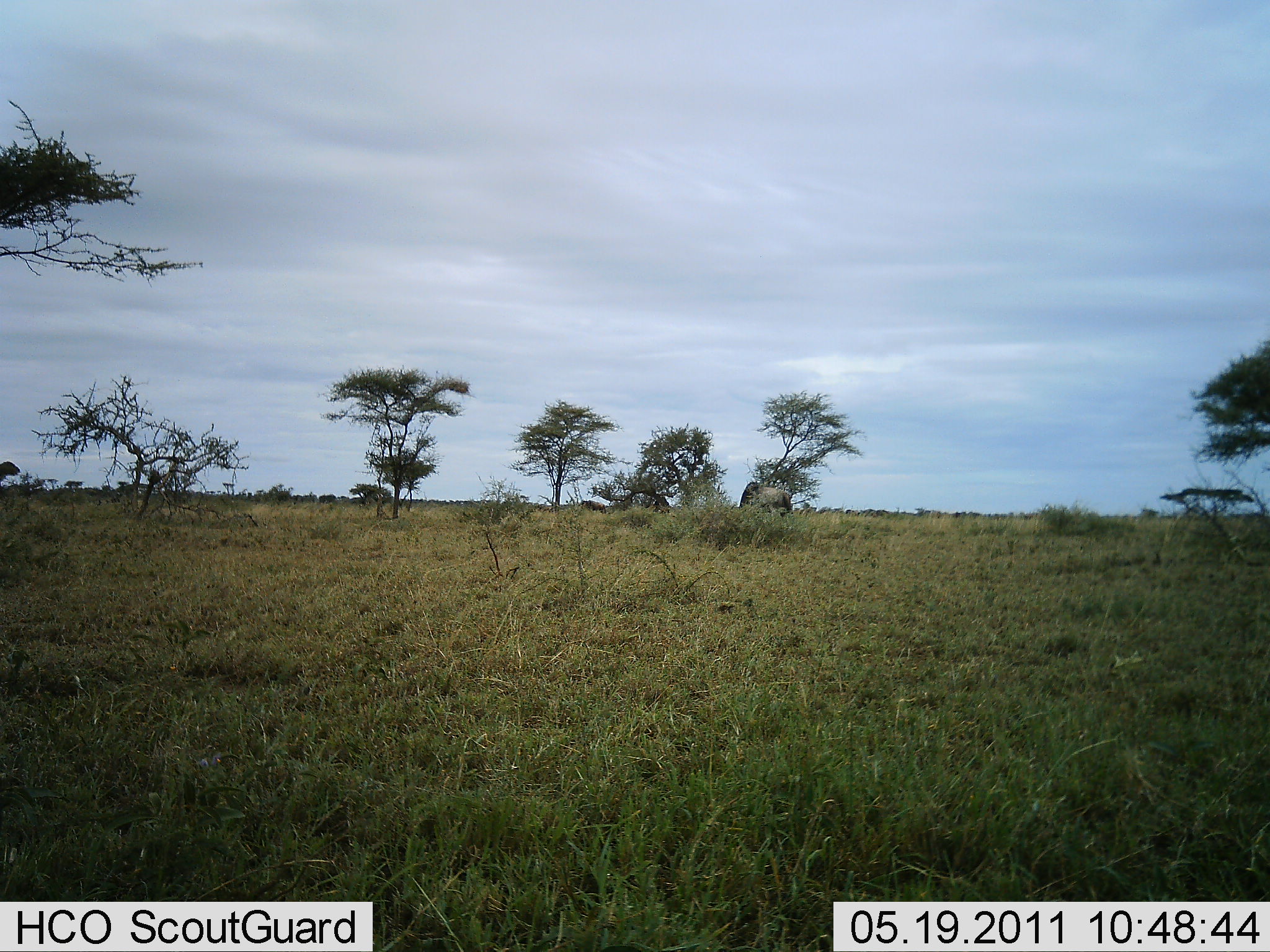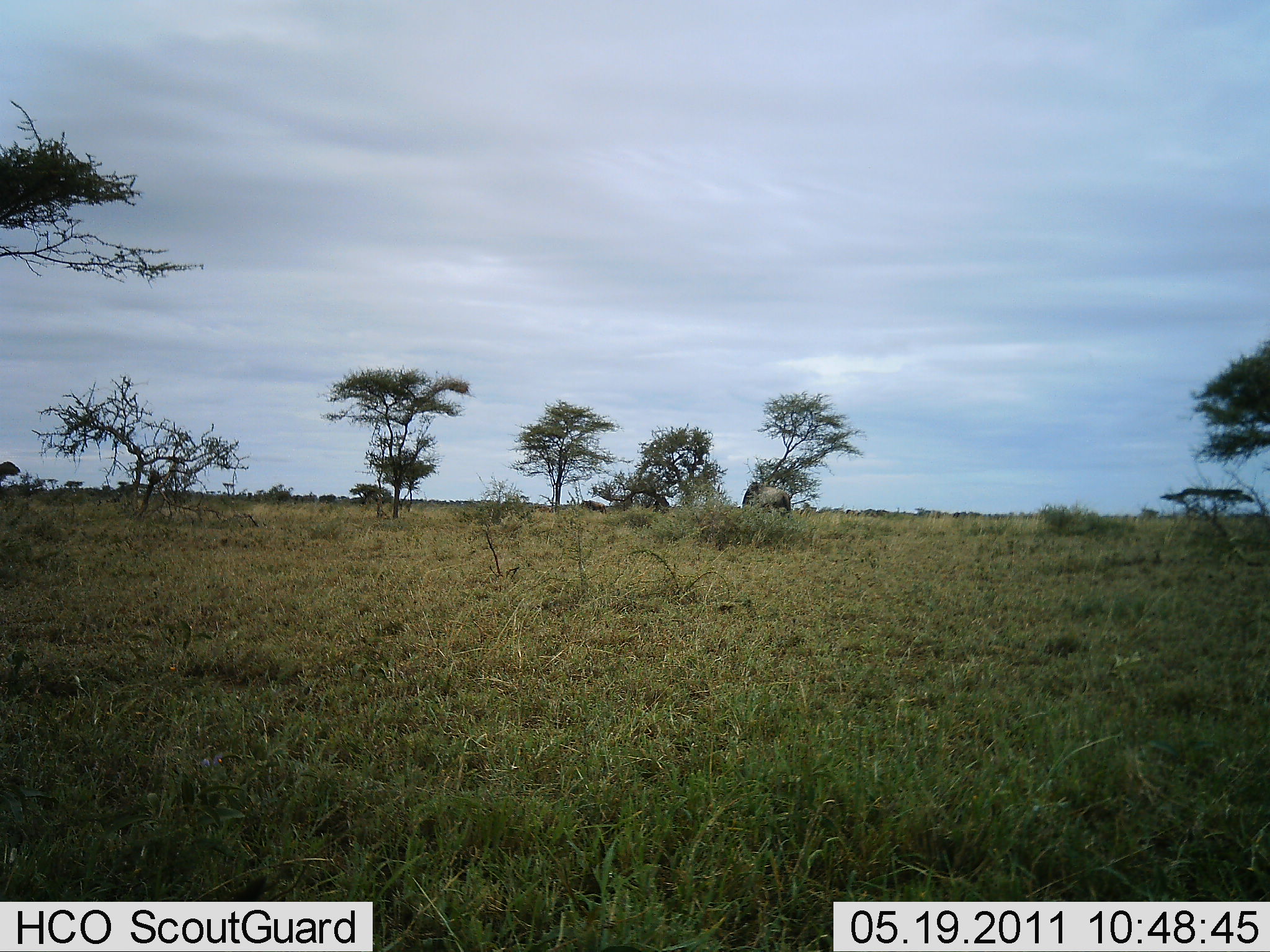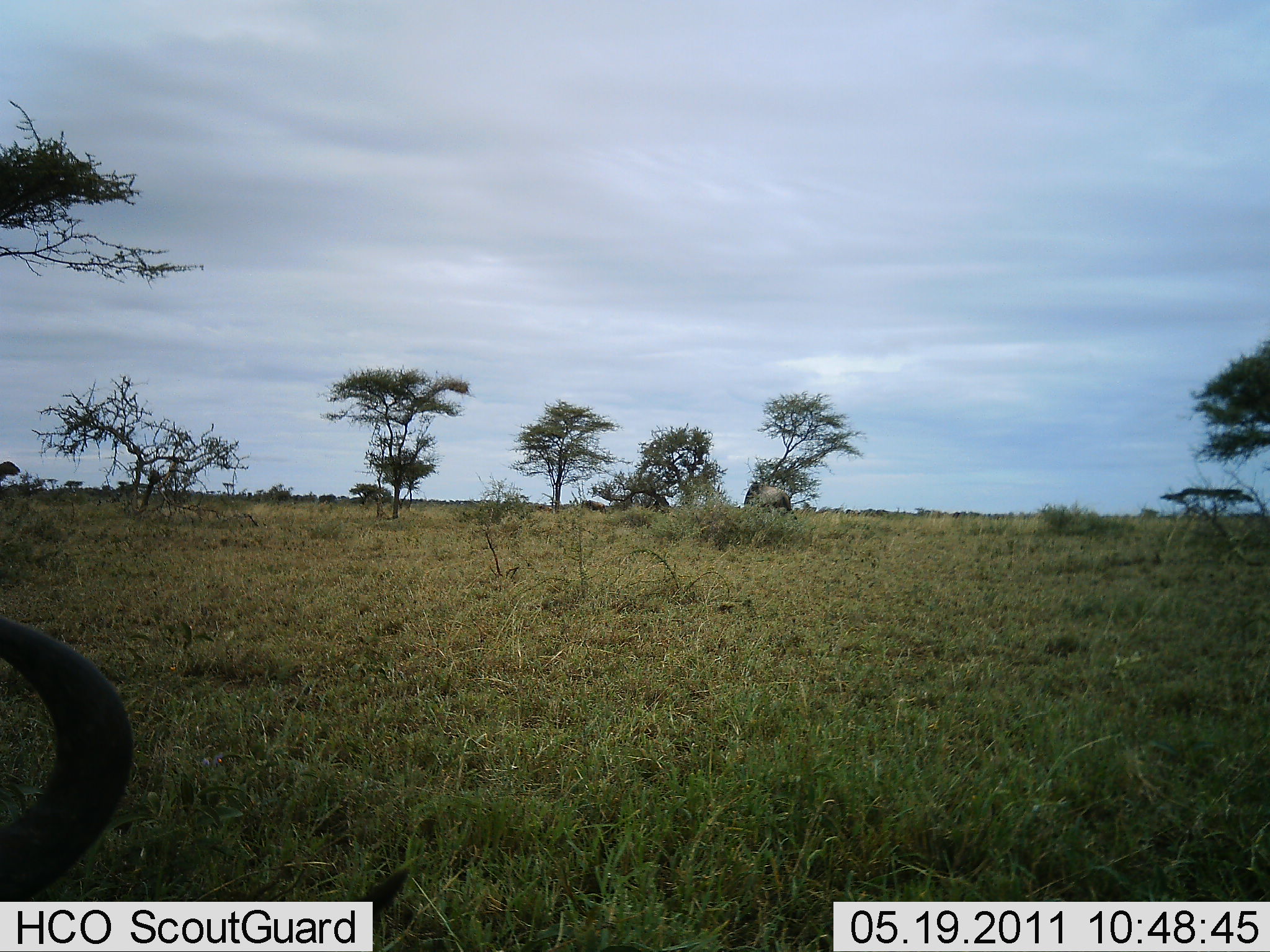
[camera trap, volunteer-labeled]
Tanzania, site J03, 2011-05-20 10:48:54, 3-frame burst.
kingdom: Animalia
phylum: Chordata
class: Mammalia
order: Artiodactyla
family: Bovidae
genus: Connochaetes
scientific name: Connochaetes taurinus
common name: blue wildebeest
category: wildebeest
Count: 2.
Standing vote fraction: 29%.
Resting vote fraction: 36%.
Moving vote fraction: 21%.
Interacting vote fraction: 0%.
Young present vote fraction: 0%.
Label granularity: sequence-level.